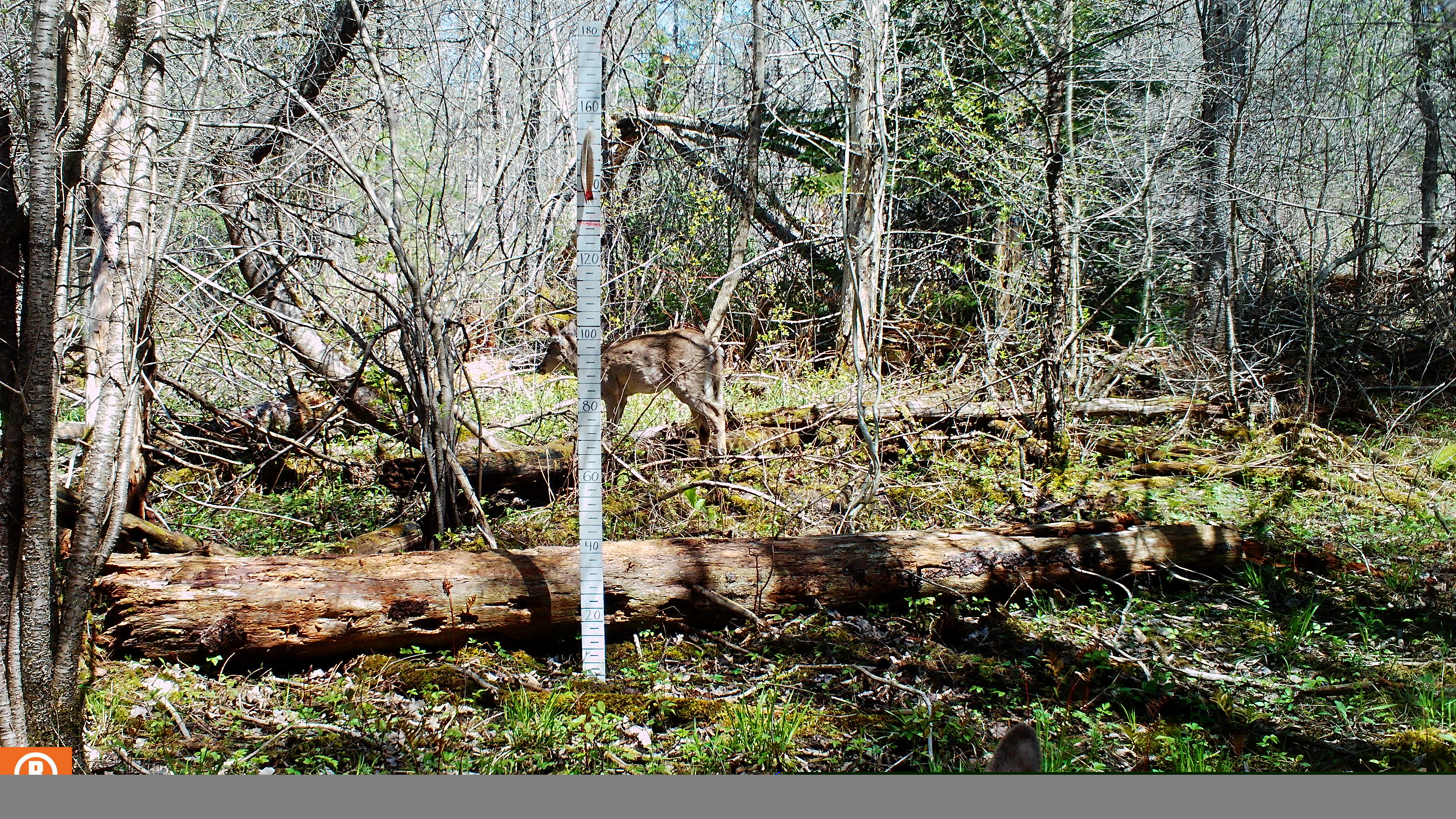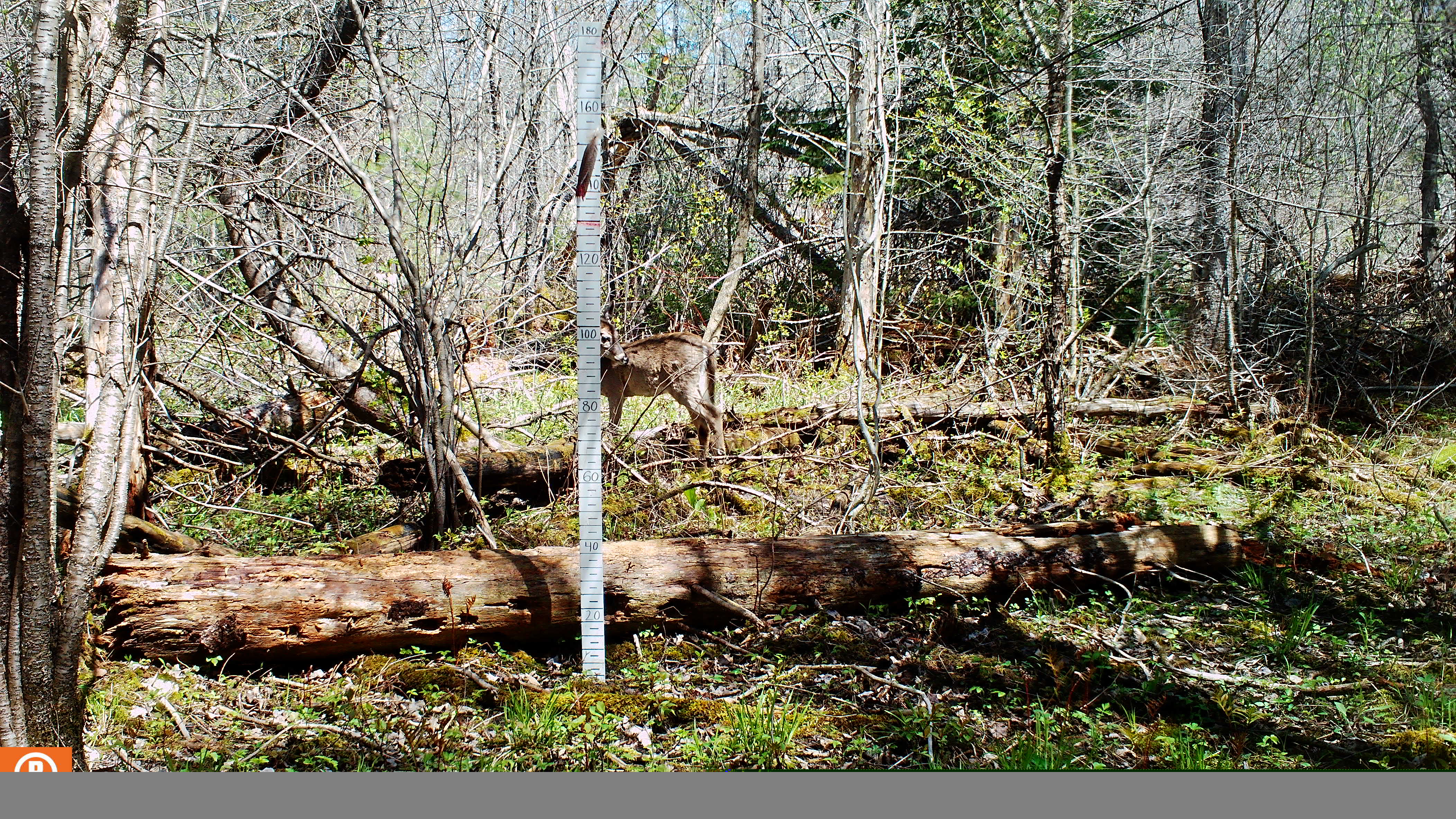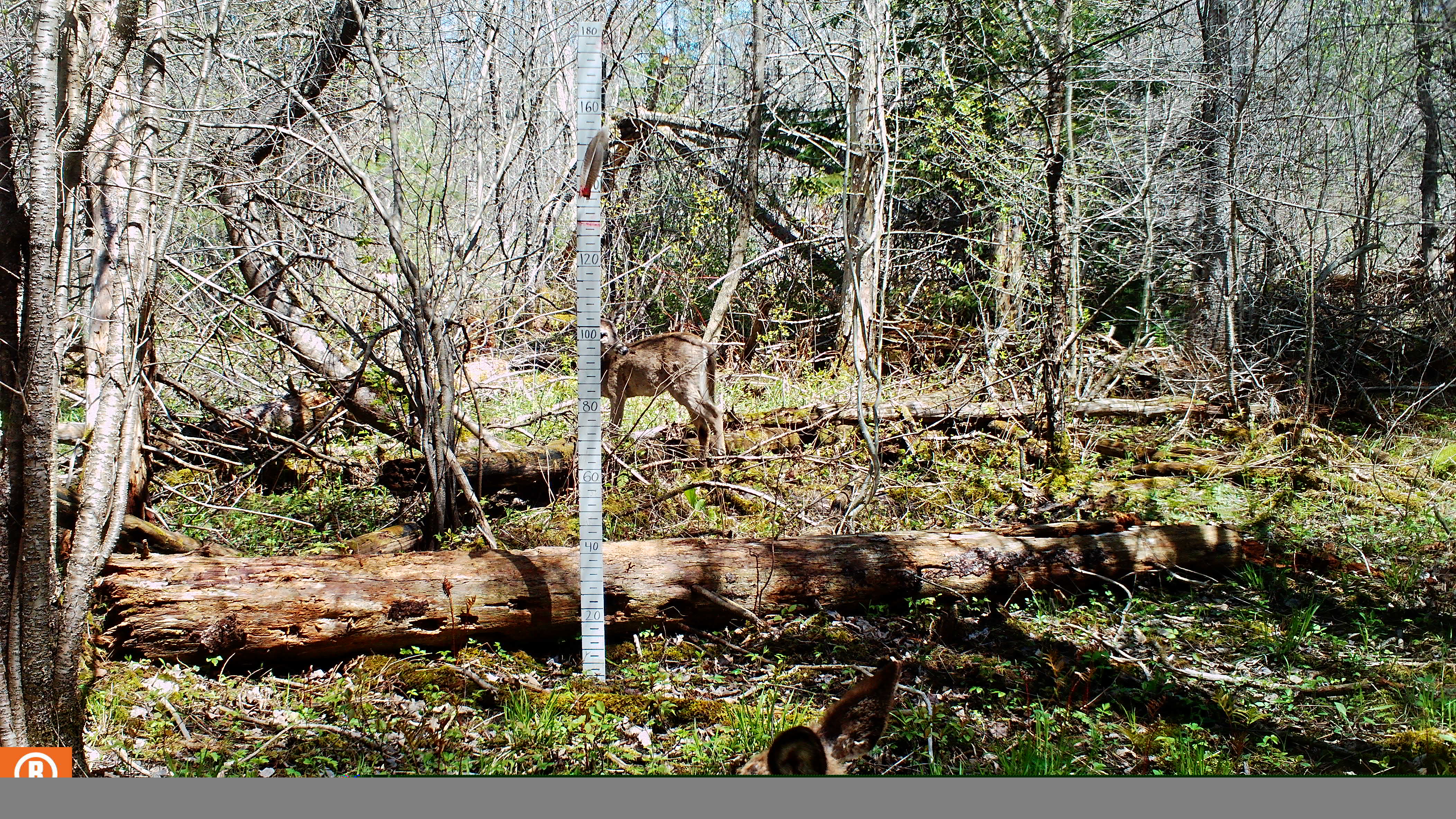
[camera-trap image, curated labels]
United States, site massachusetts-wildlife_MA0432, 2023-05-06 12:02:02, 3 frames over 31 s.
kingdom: Animalia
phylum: Chordata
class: Mammalia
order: Artiodactyla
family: Cervidae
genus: Odocoileus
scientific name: Odocoileus virginianus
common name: white-tailed deer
White-tailed deer (Odocoileus virginianus).